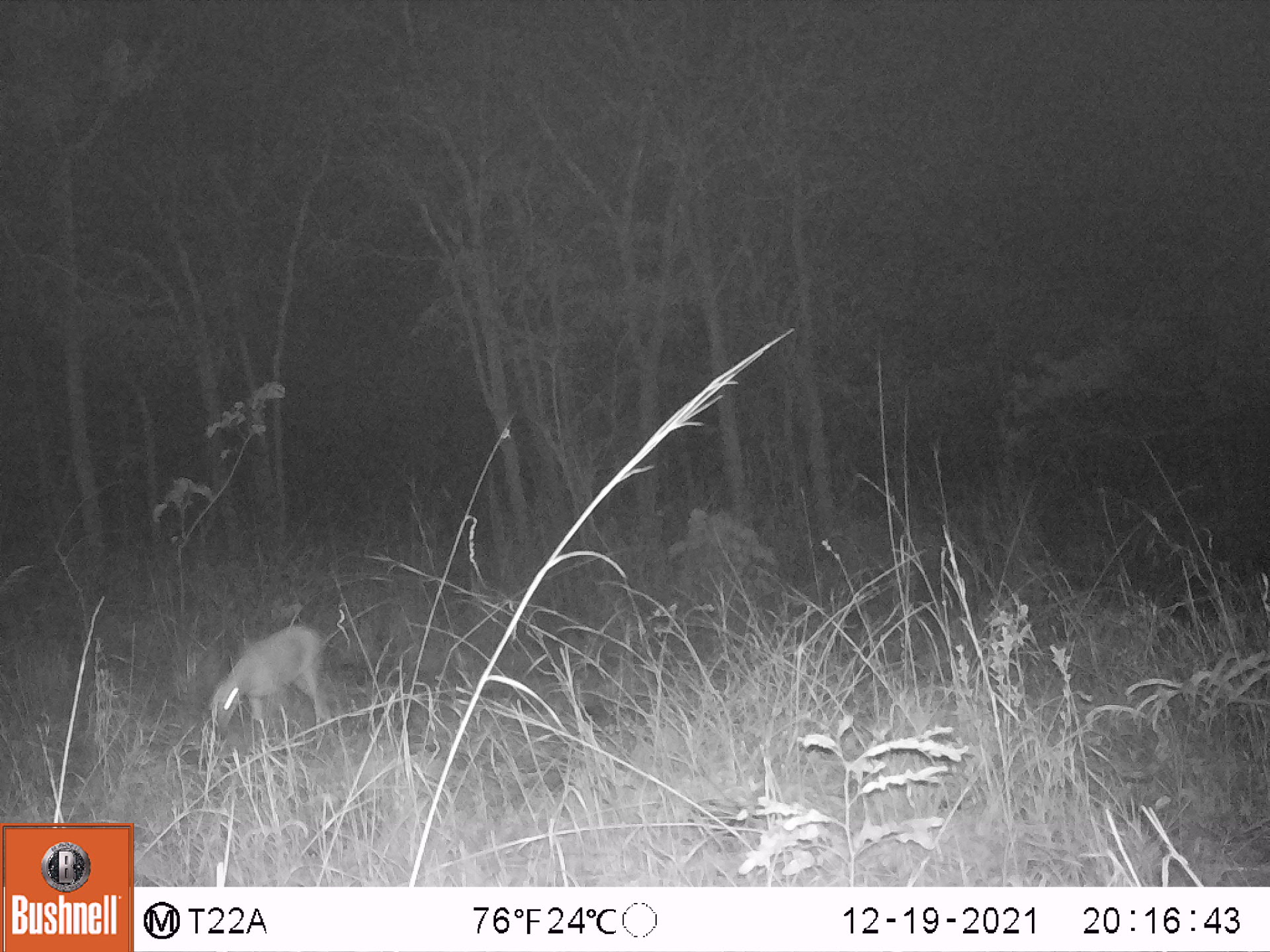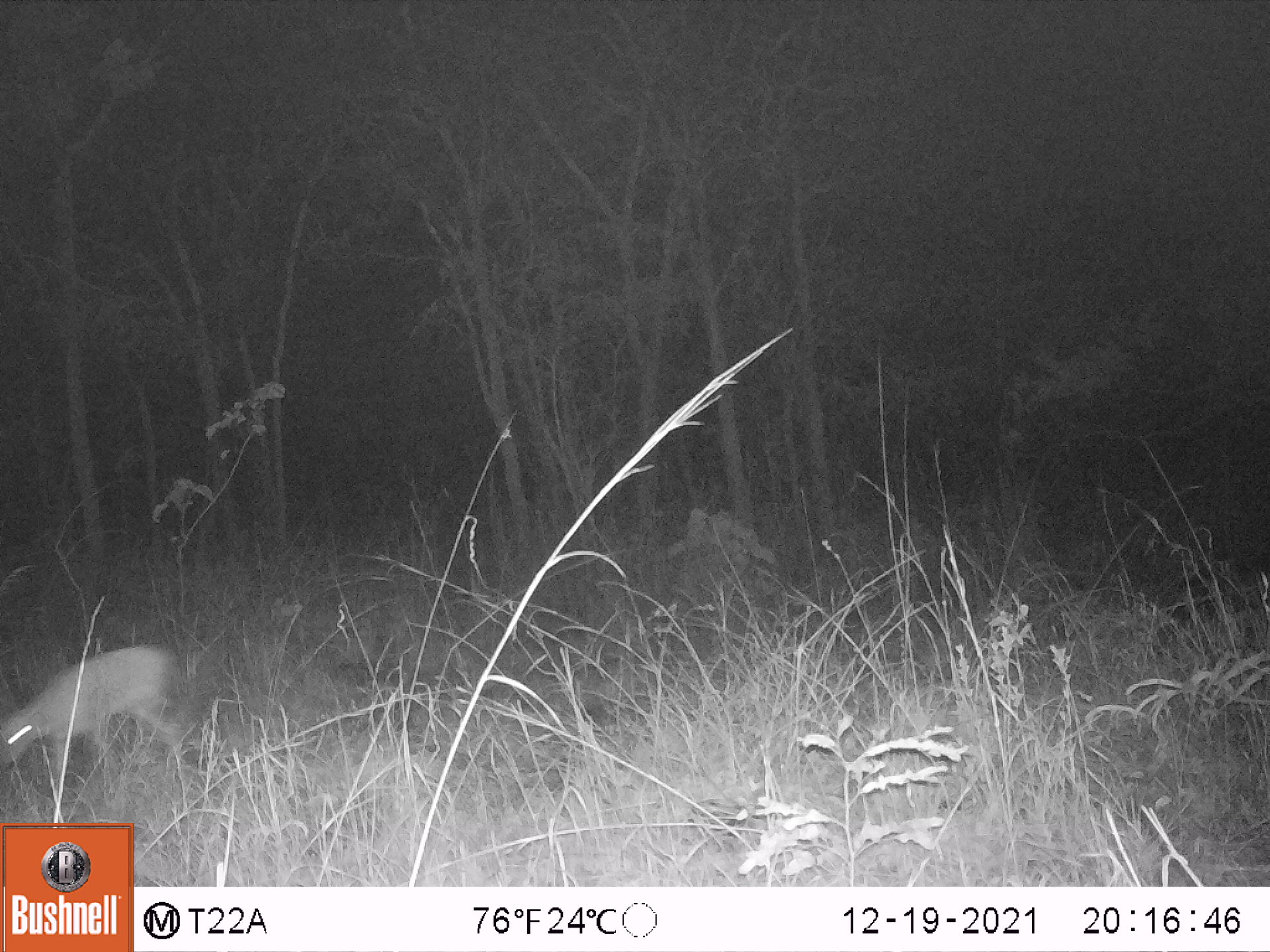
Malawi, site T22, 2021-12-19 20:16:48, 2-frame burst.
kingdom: Animalia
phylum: Chordata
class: Mammalia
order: Artiodactyla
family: Bovidae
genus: Sylvicapra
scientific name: Sylvicapra grimmia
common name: common duiker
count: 1